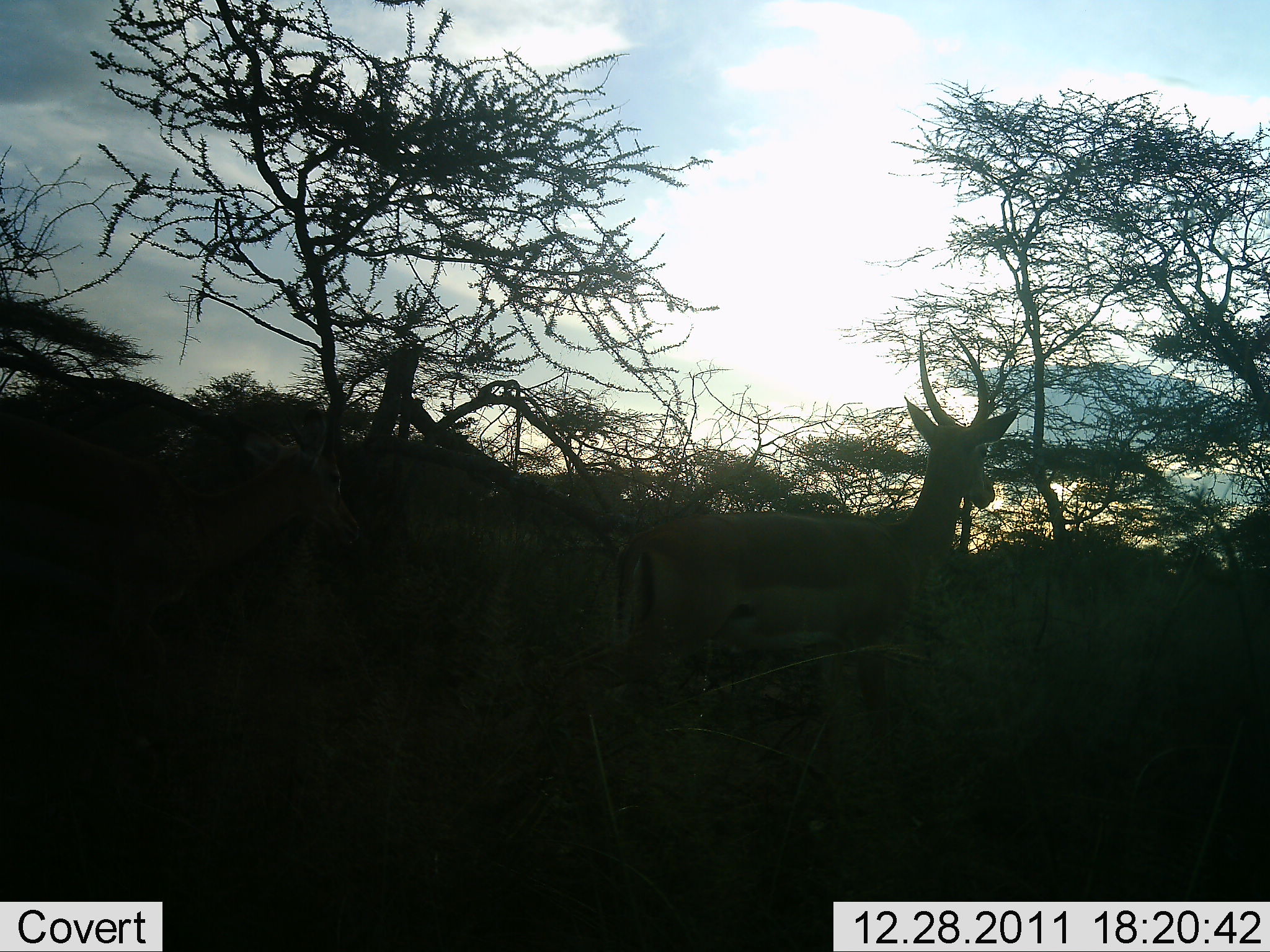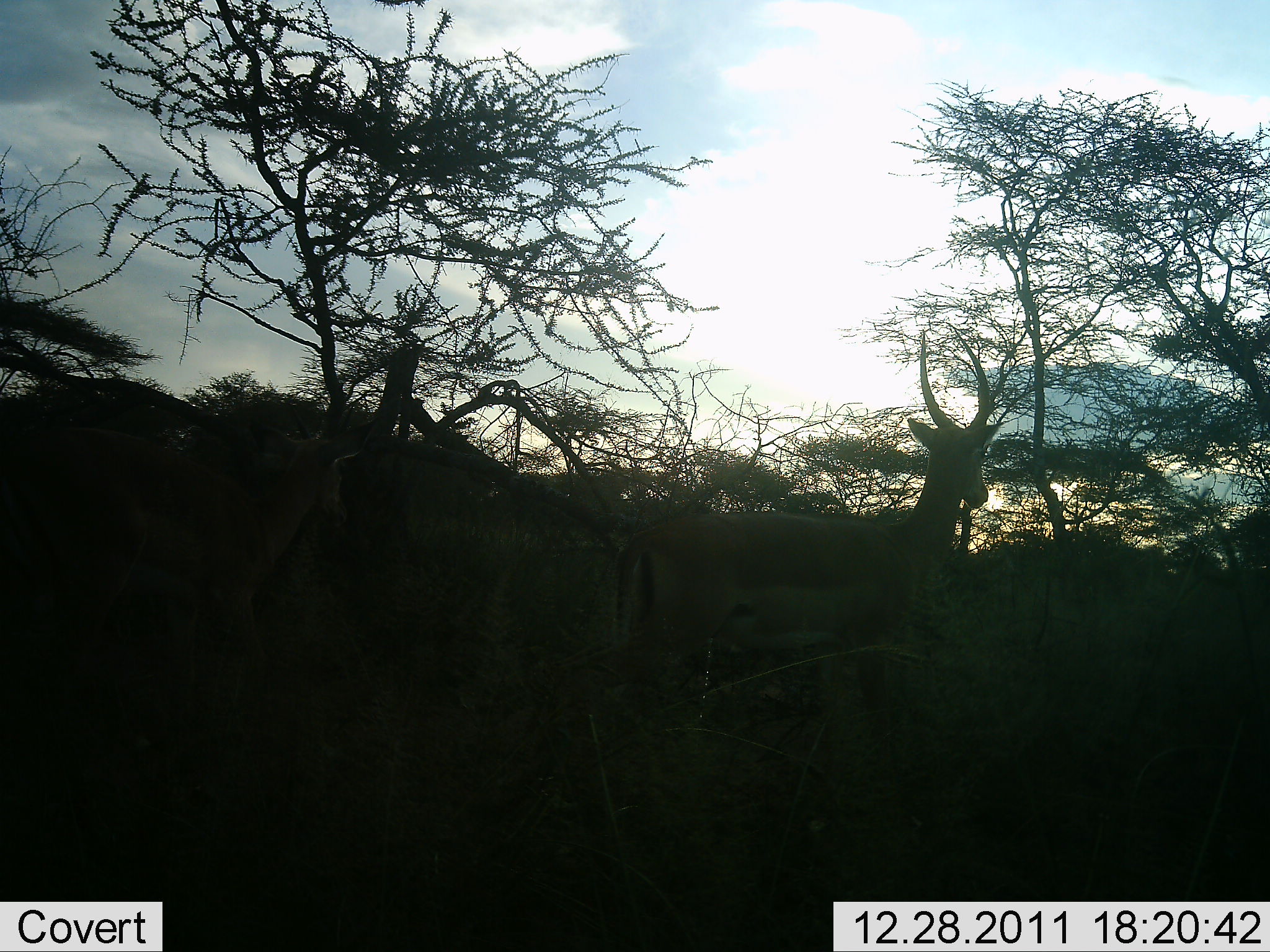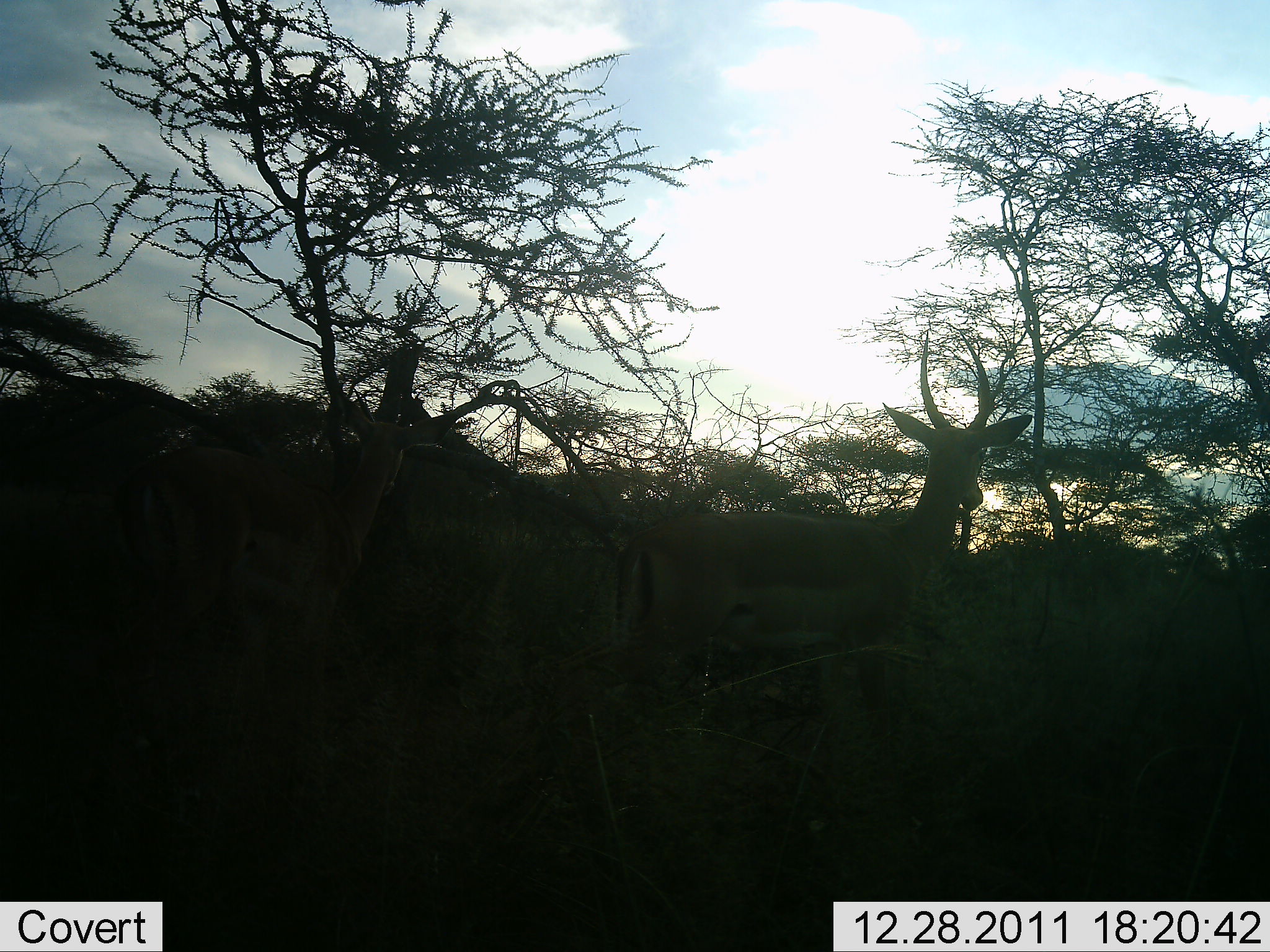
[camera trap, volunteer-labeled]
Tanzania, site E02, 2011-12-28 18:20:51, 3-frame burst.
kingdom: Animalia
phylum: Chordata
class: Mammalia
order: Artiodactyla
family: Bovidae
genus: Nanger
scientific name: Nanger granti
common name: grant's gazelle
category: gazellegrants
Gazellegrants (grant's gazelle) (Nanger granti), count 2. Behavior (volunteer vote fractions): standing 83%, resting 8%, moving 17%, interacting 0%. Young present (vote fraction): 0%. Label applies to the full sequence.